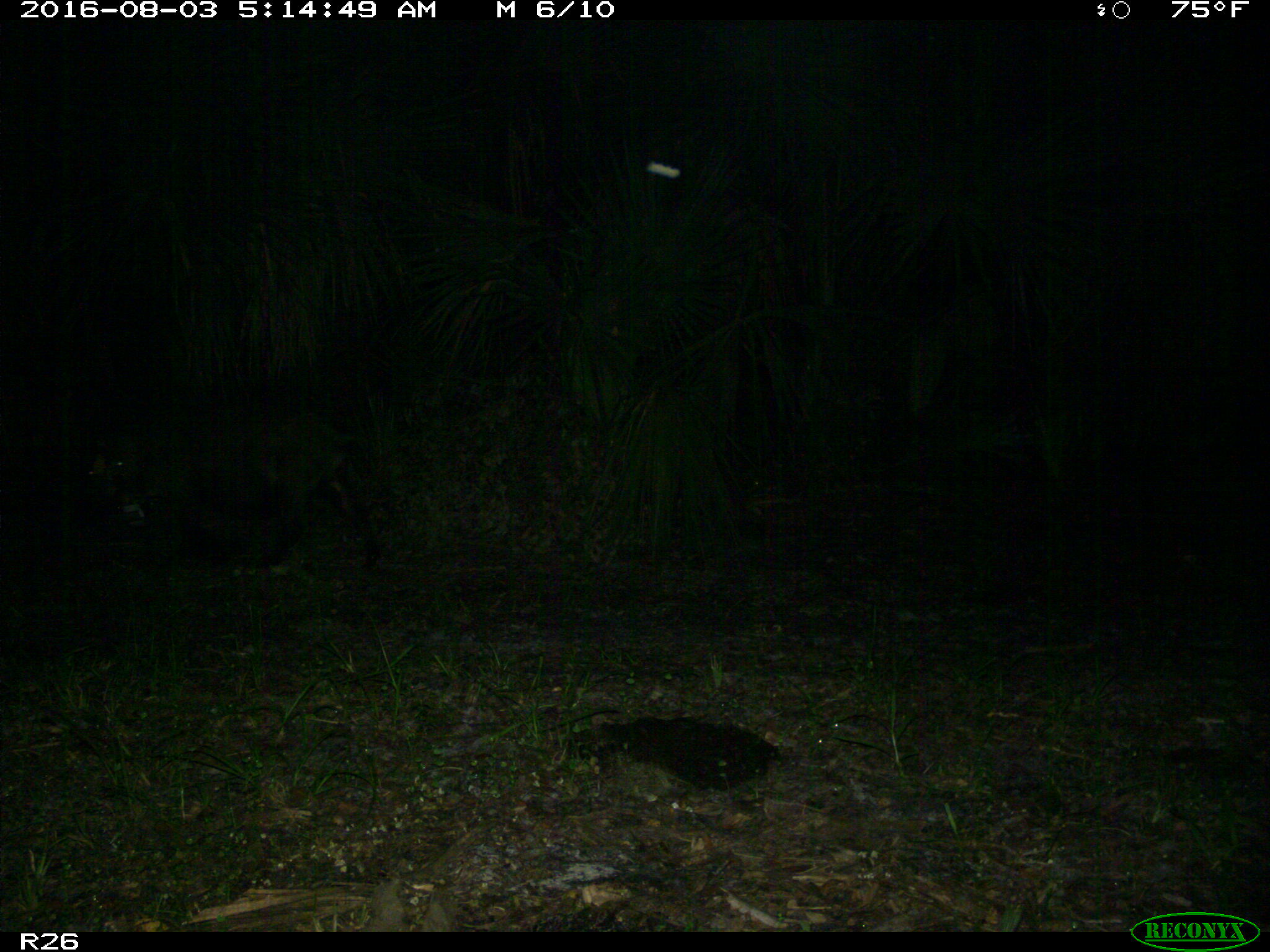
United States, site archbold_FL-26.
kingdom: Animalia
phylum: Chordata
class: Mammalia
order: Artiodactyla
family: Suidae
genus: Sus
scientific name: Sus scrofa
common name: wild boar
Sus scrofa (wild boar).